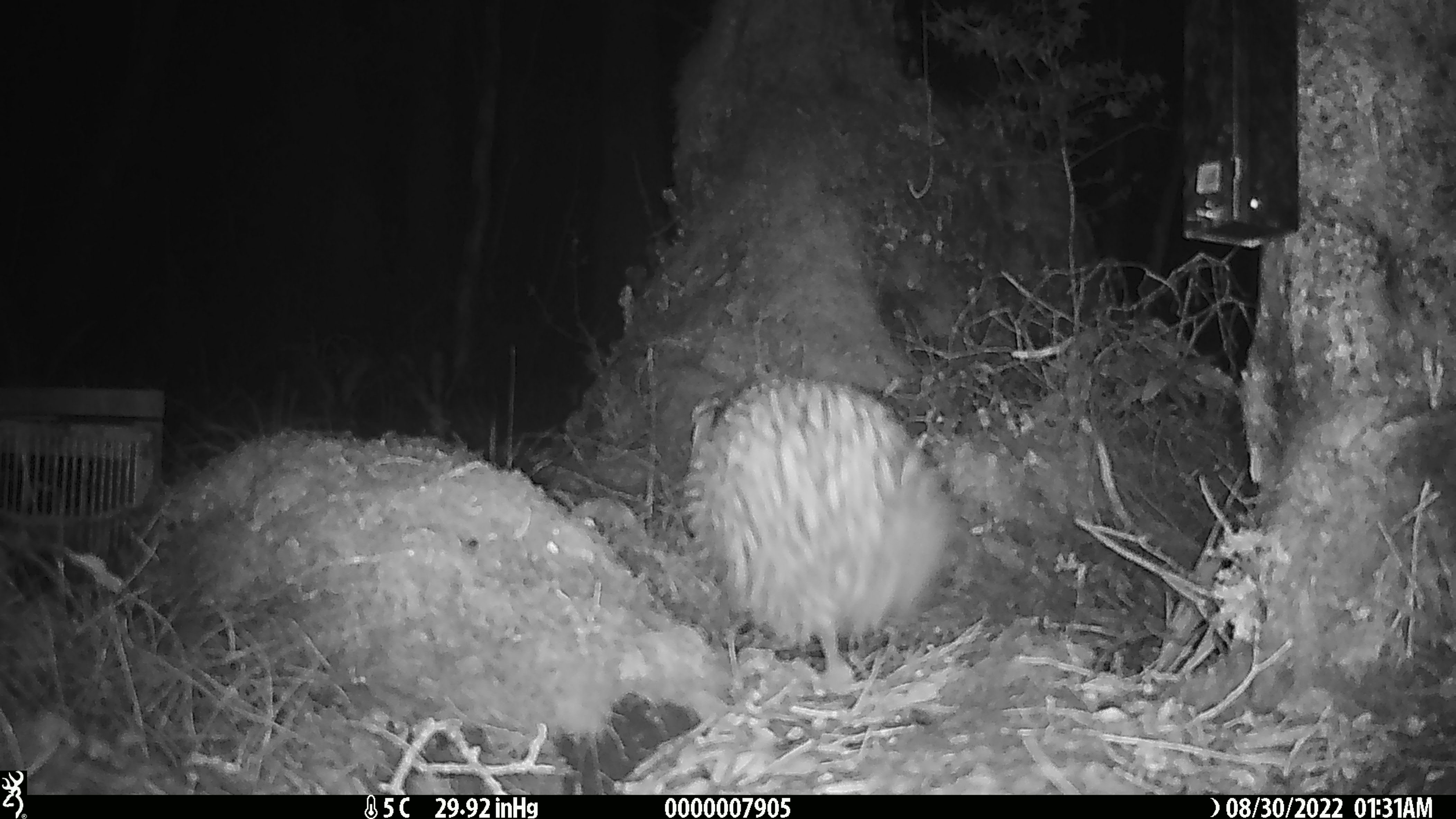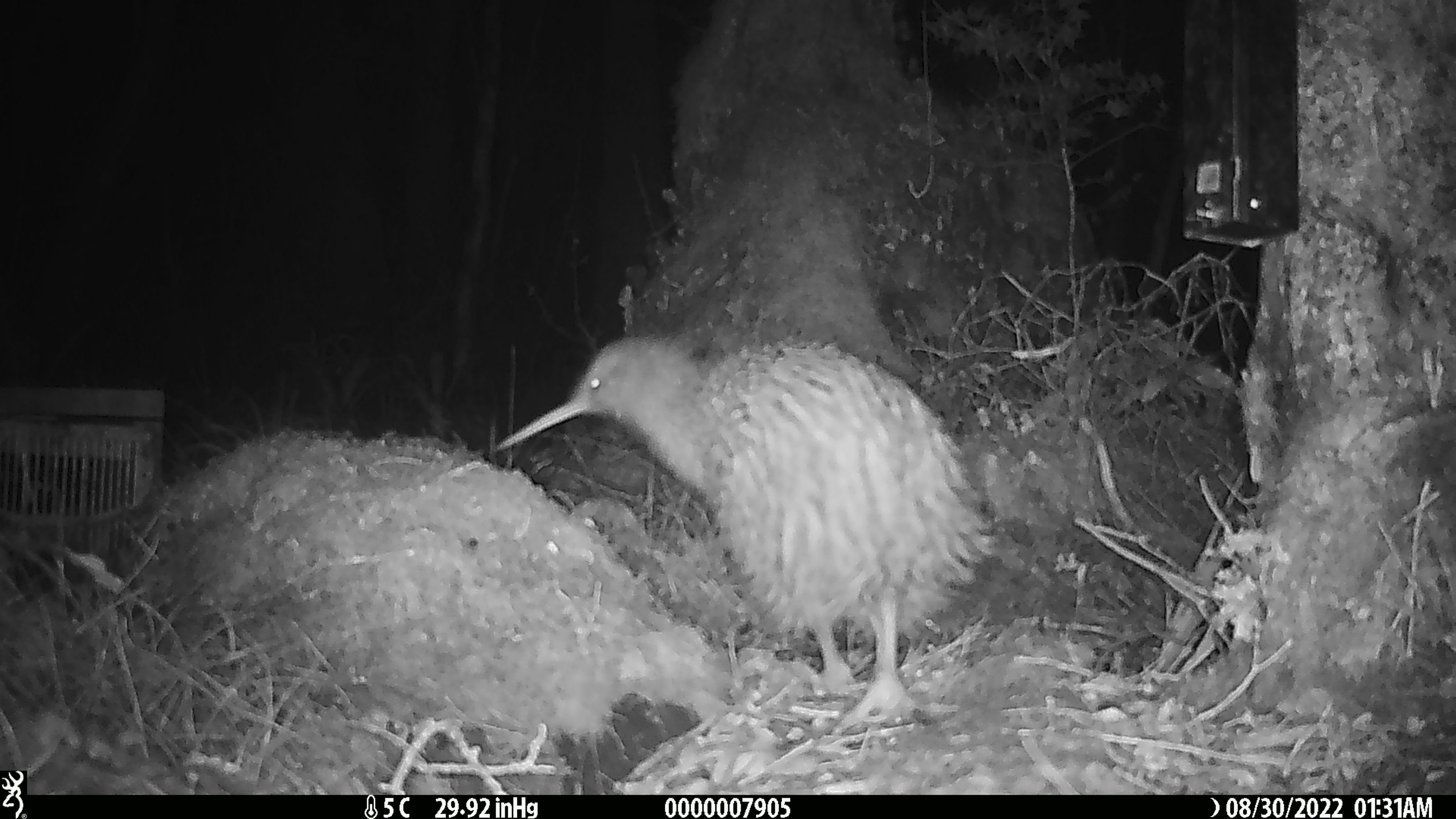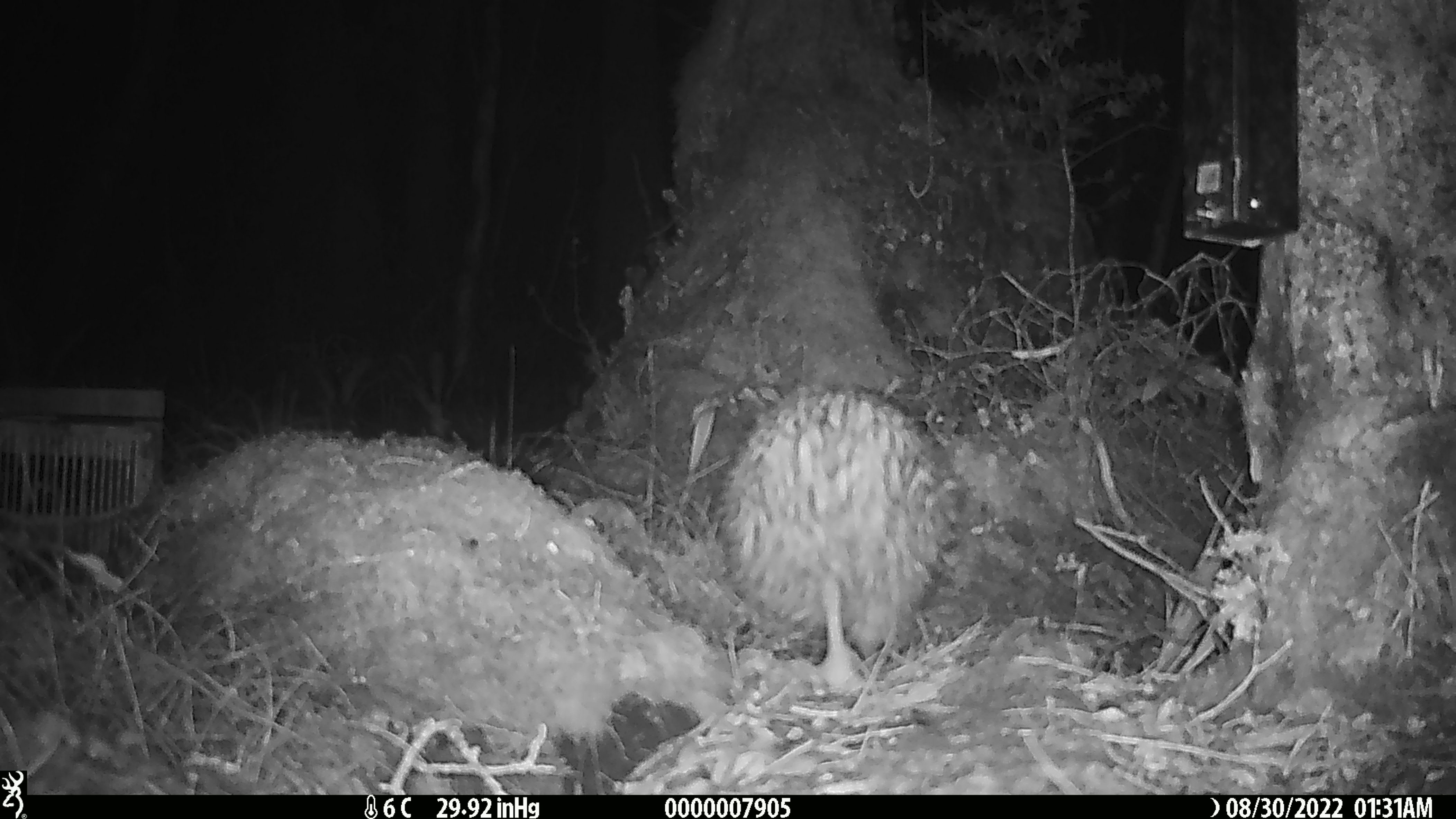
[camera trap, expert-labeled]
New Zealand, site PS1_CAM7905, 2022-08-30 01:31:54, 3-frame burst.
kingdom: Animalia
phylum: Chordata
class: Aves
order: Apterygiformes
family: Apterygidae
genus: Apteryx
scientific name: Apteryx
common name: kiwi